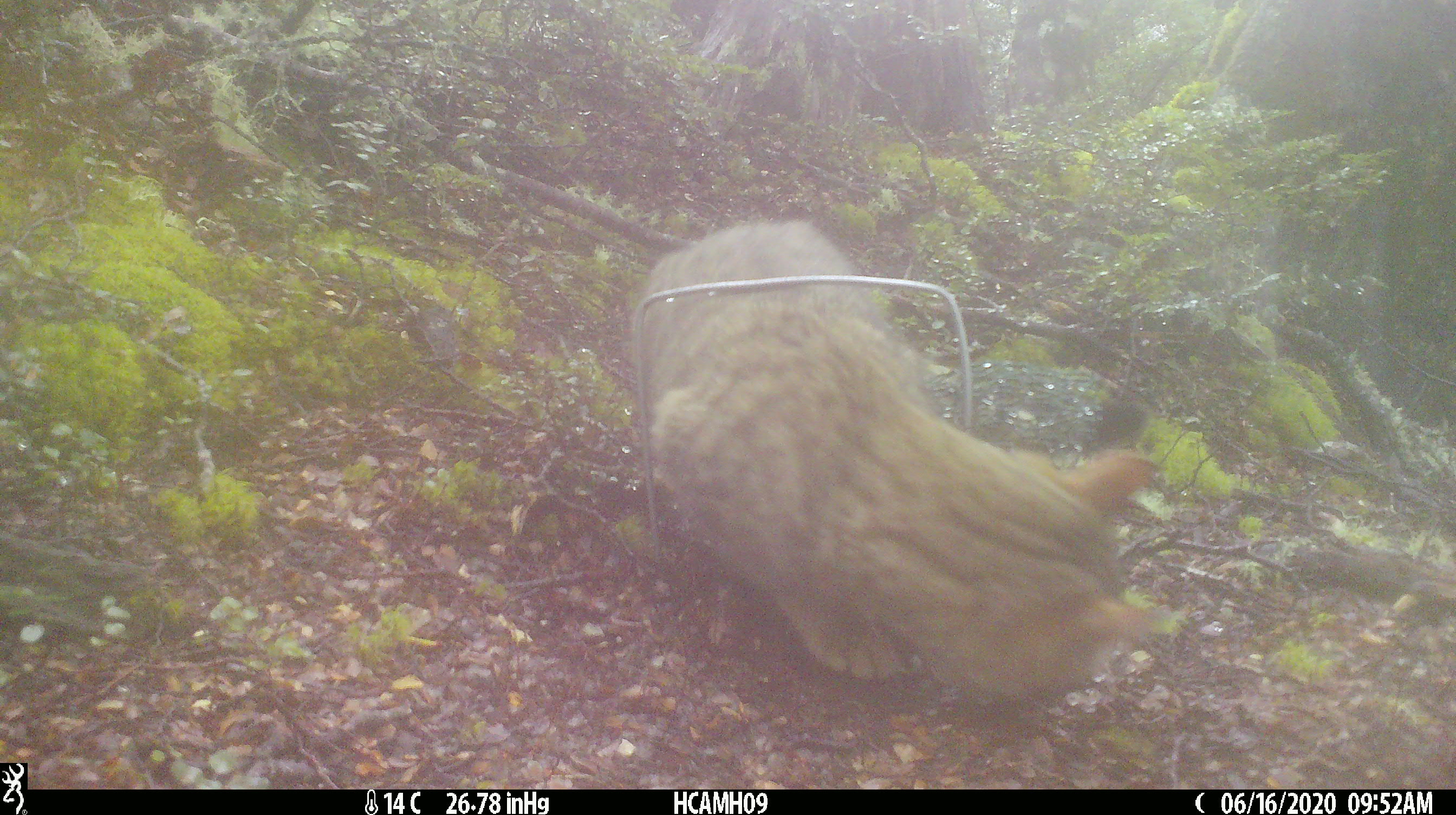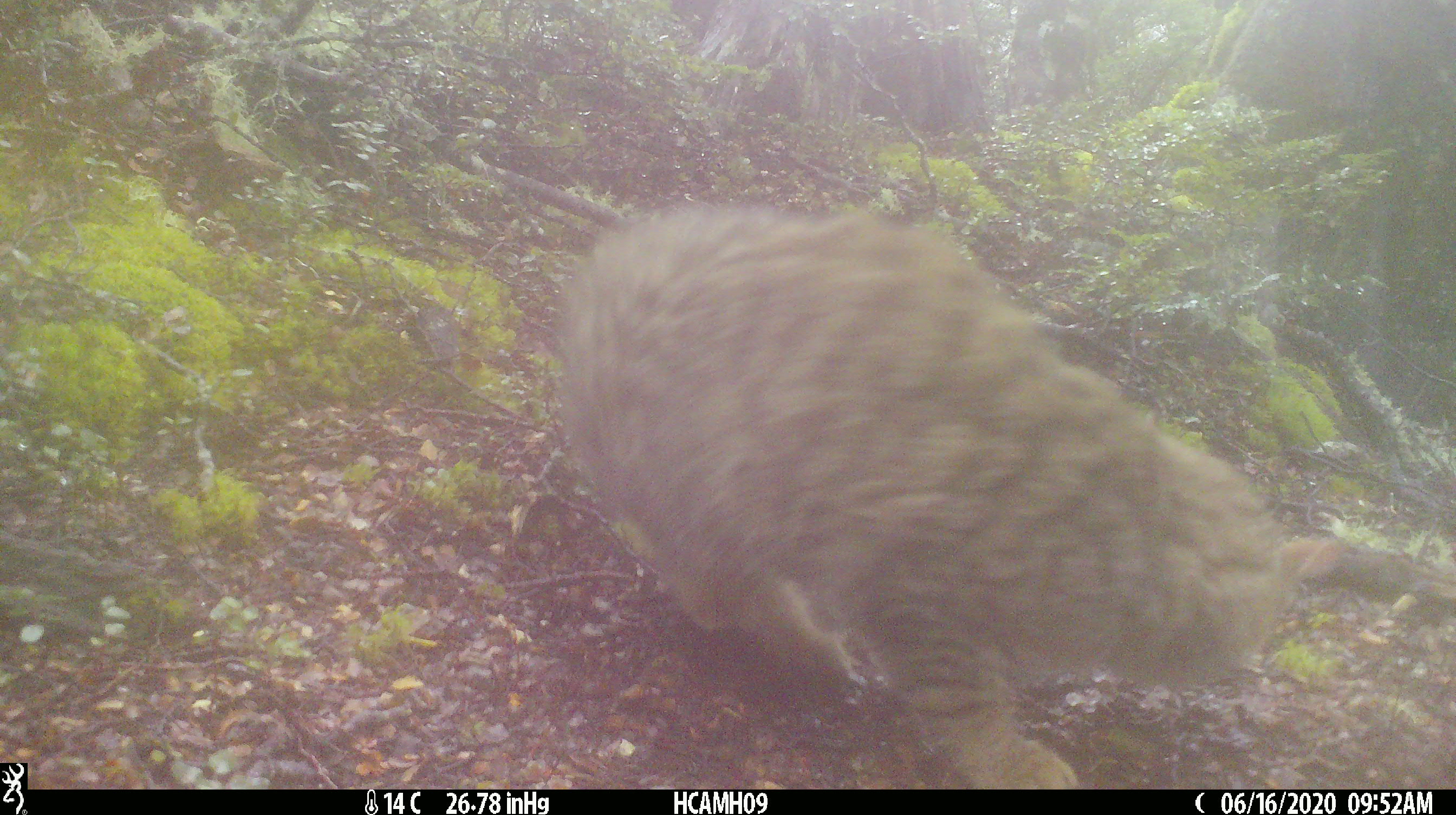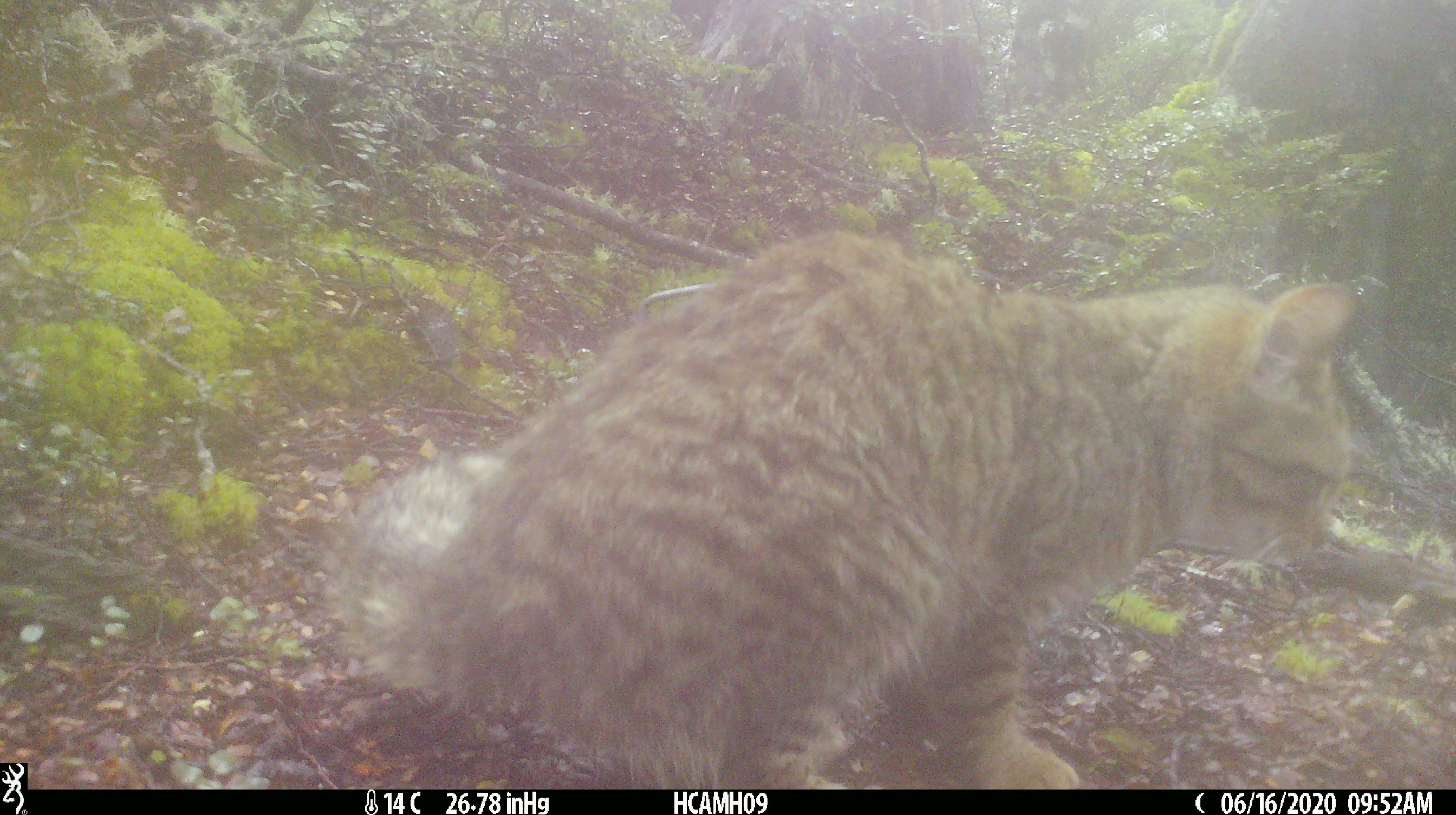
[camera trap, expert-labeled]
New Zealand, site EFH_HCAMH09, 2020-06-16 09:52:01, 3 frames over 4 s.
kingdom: Animalia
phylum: Chordata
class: Mammalia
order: Carnivora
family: Felidae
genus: Felis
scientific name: Felis catus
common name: domestic cat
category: cat